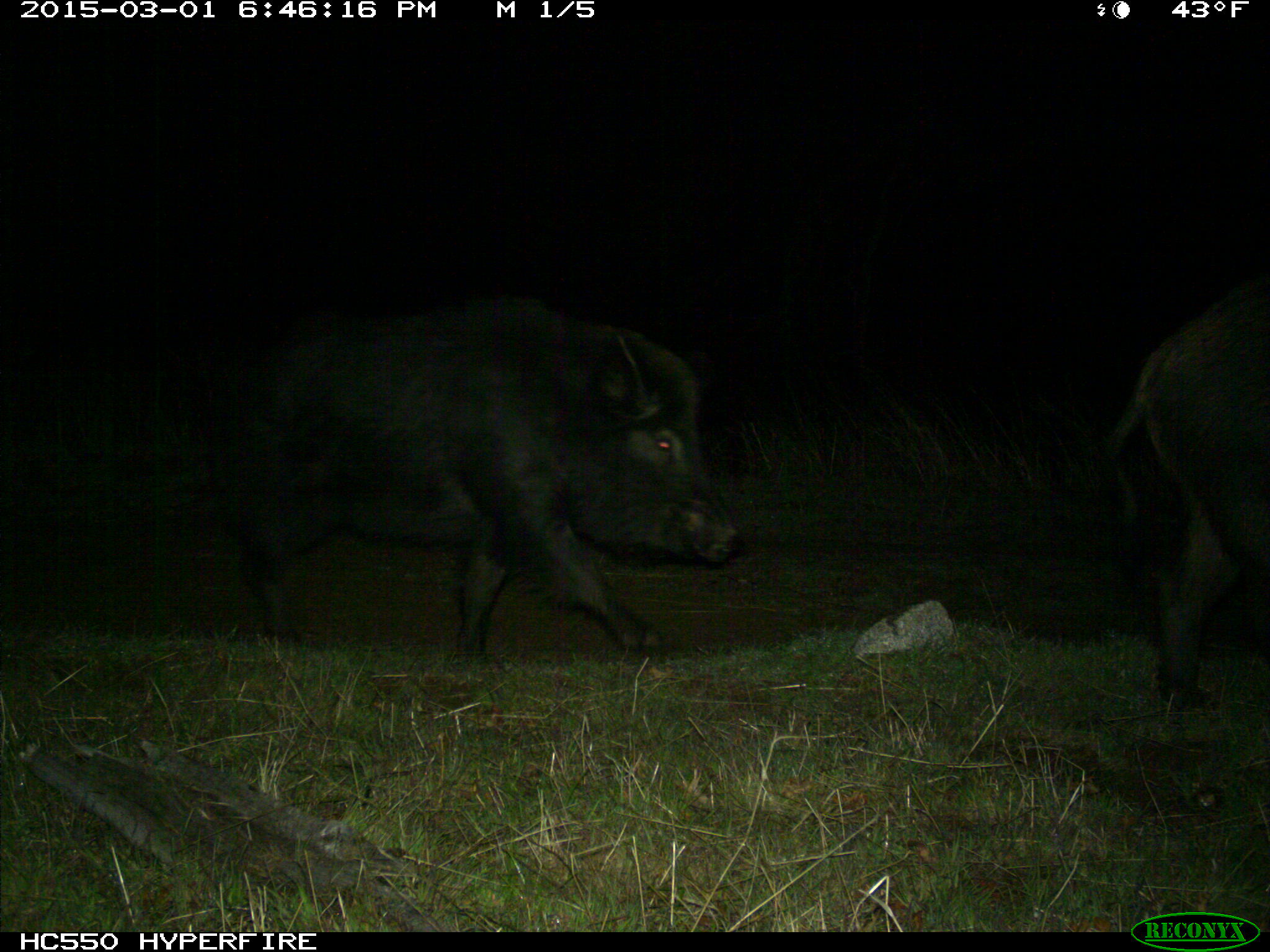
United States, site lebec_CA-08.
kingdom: Animalia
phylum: Chordata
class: Mammalia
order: Artiodactyla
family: Suidae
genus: Sus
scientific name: Sus scrofa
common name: wild boar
Sus scrofa (wild boar).